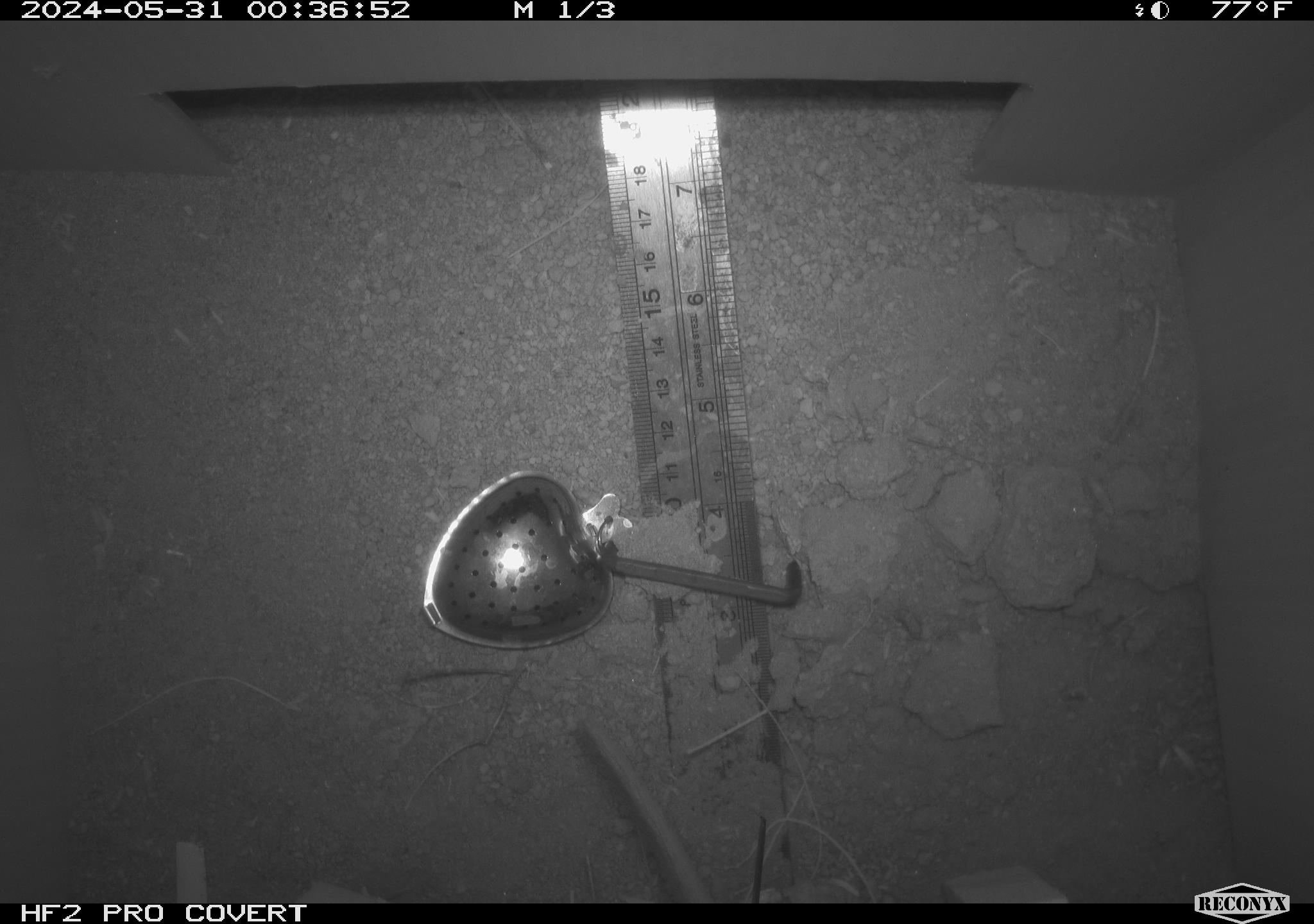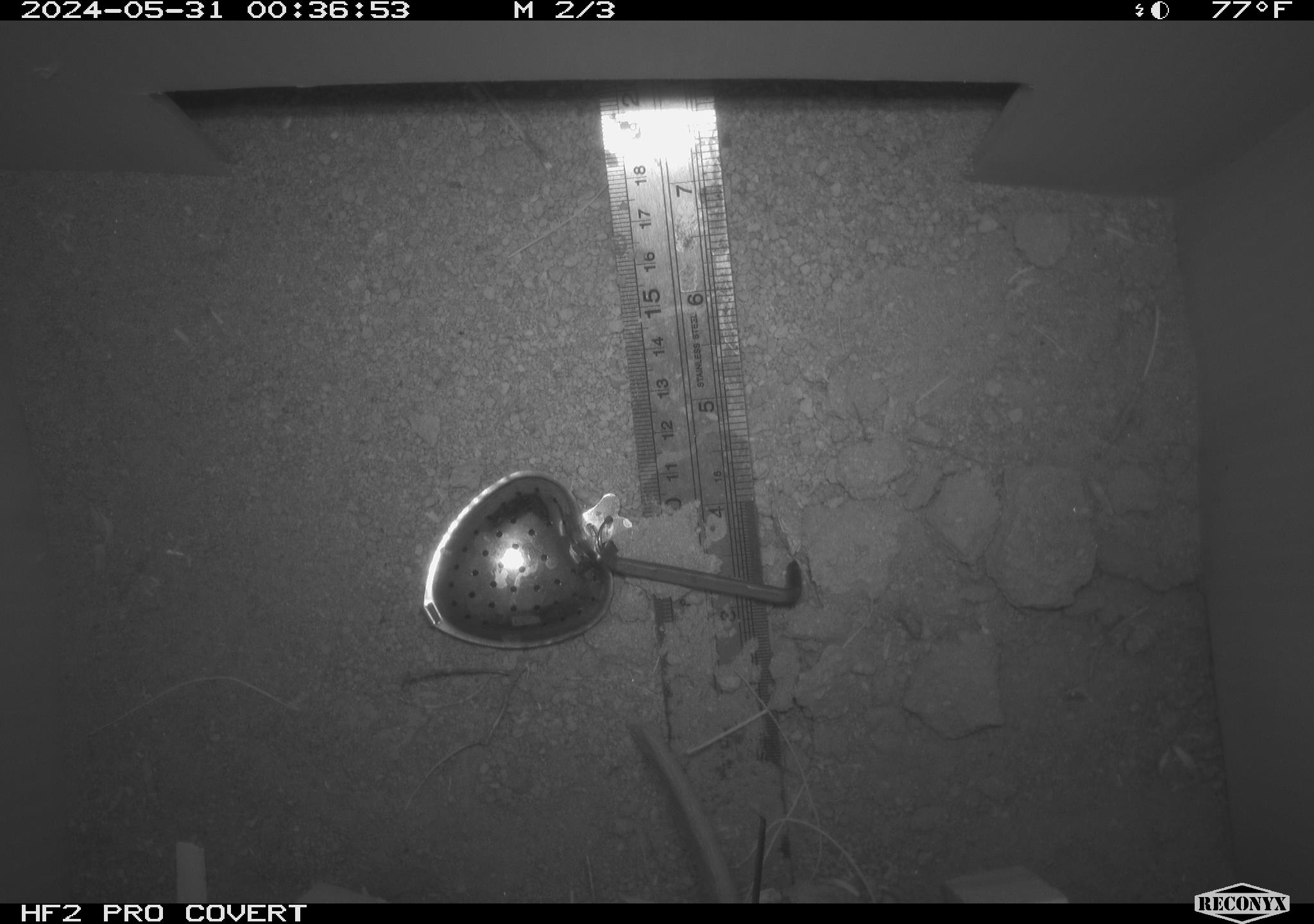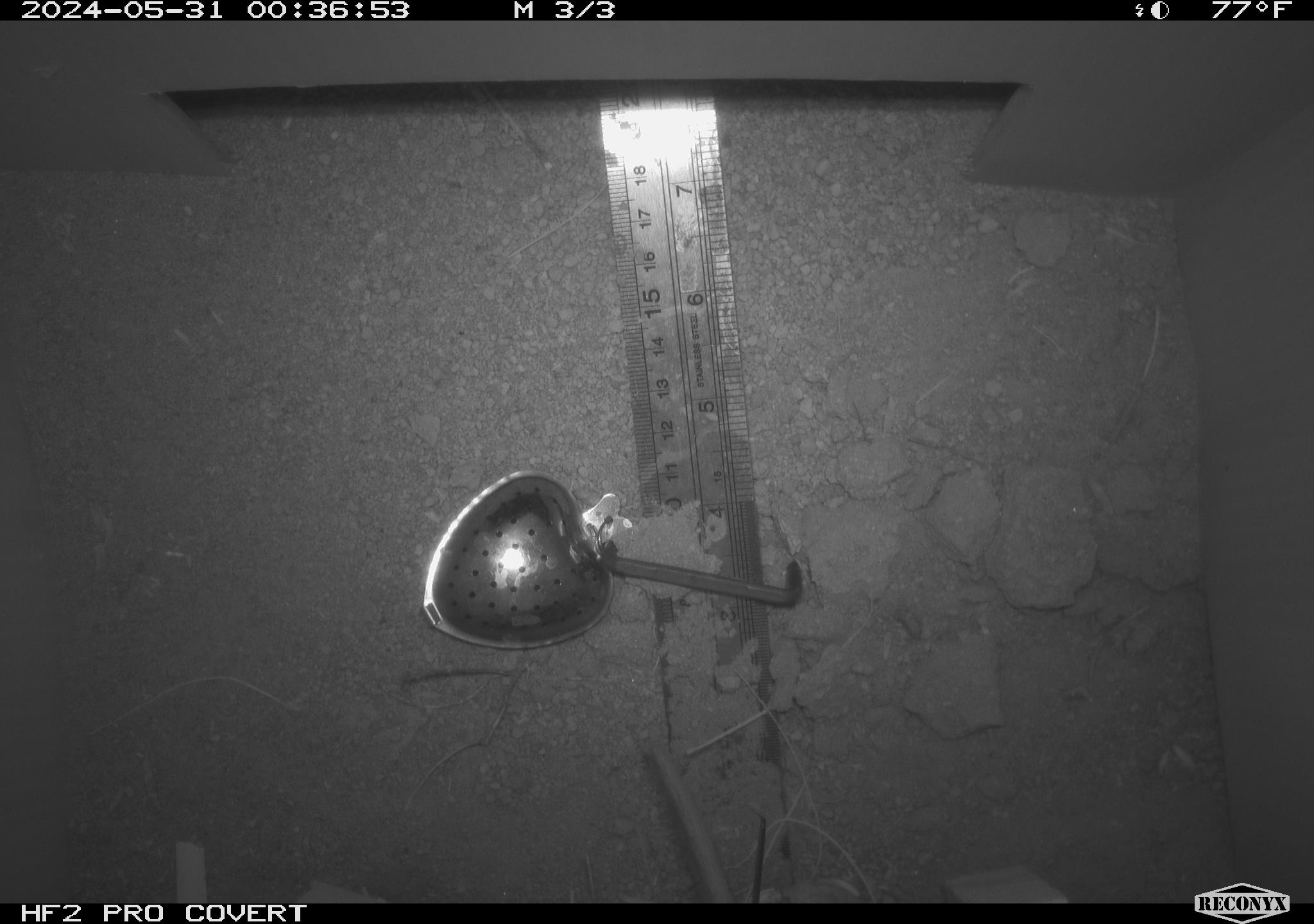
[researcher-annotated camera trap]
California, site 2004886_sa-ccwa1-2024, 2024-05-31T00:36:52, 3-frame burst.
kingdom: Animalia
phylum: Chordata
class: Mammalia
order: Rodentia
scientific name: Rodentia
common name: woodrat or rat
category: woodrat or rat species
Woodrat or rat species (woodrat or rat) (Rodentia).